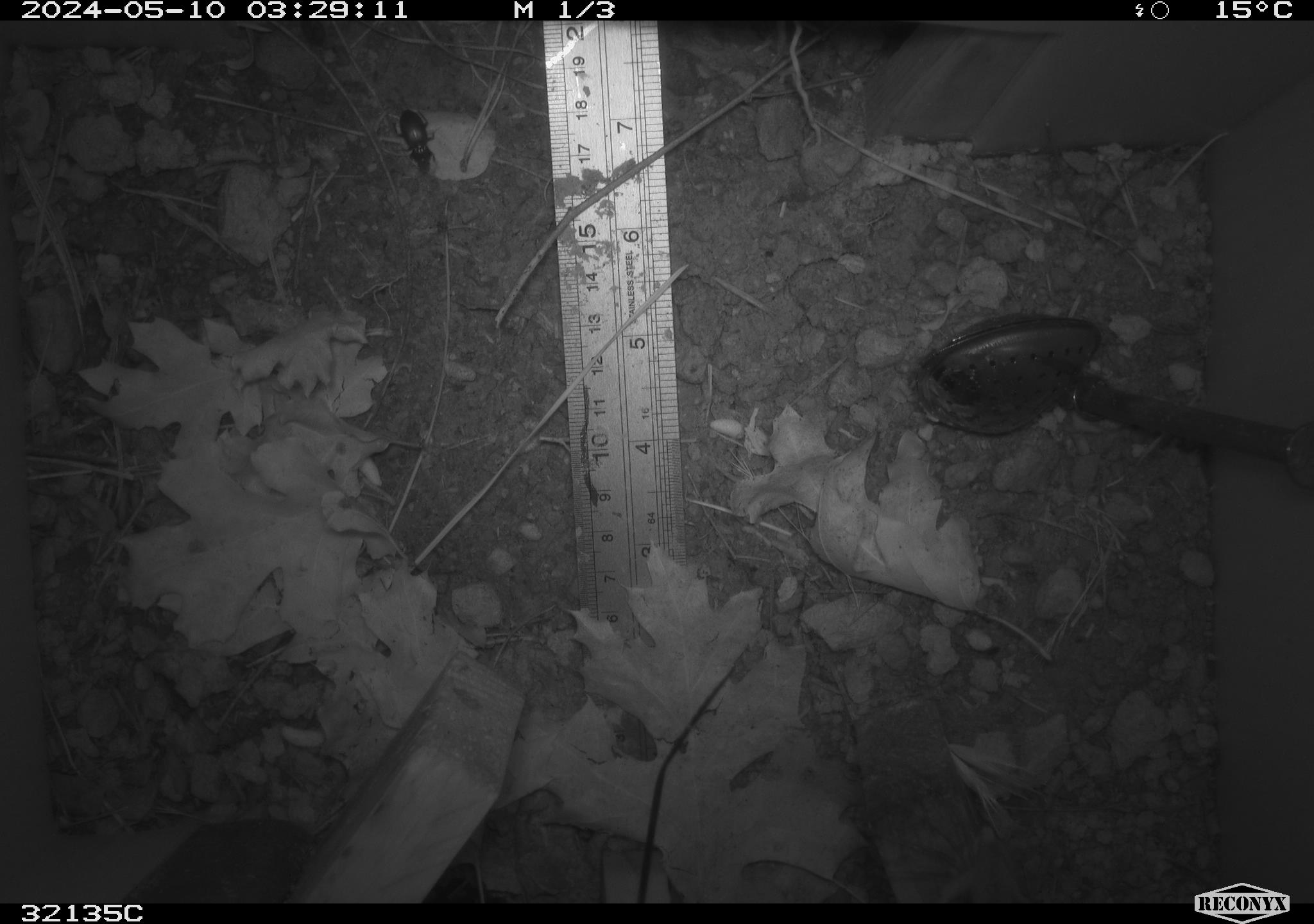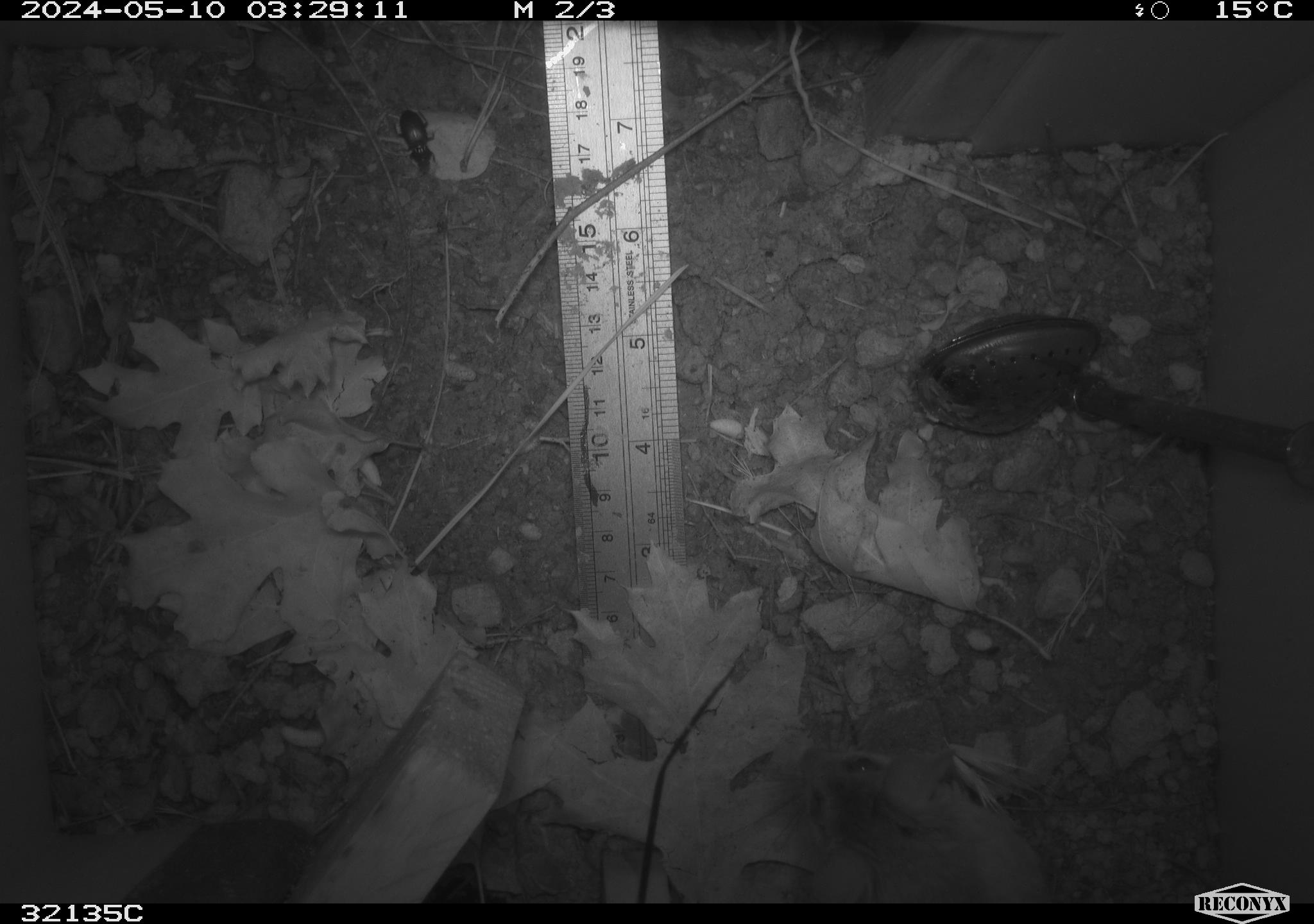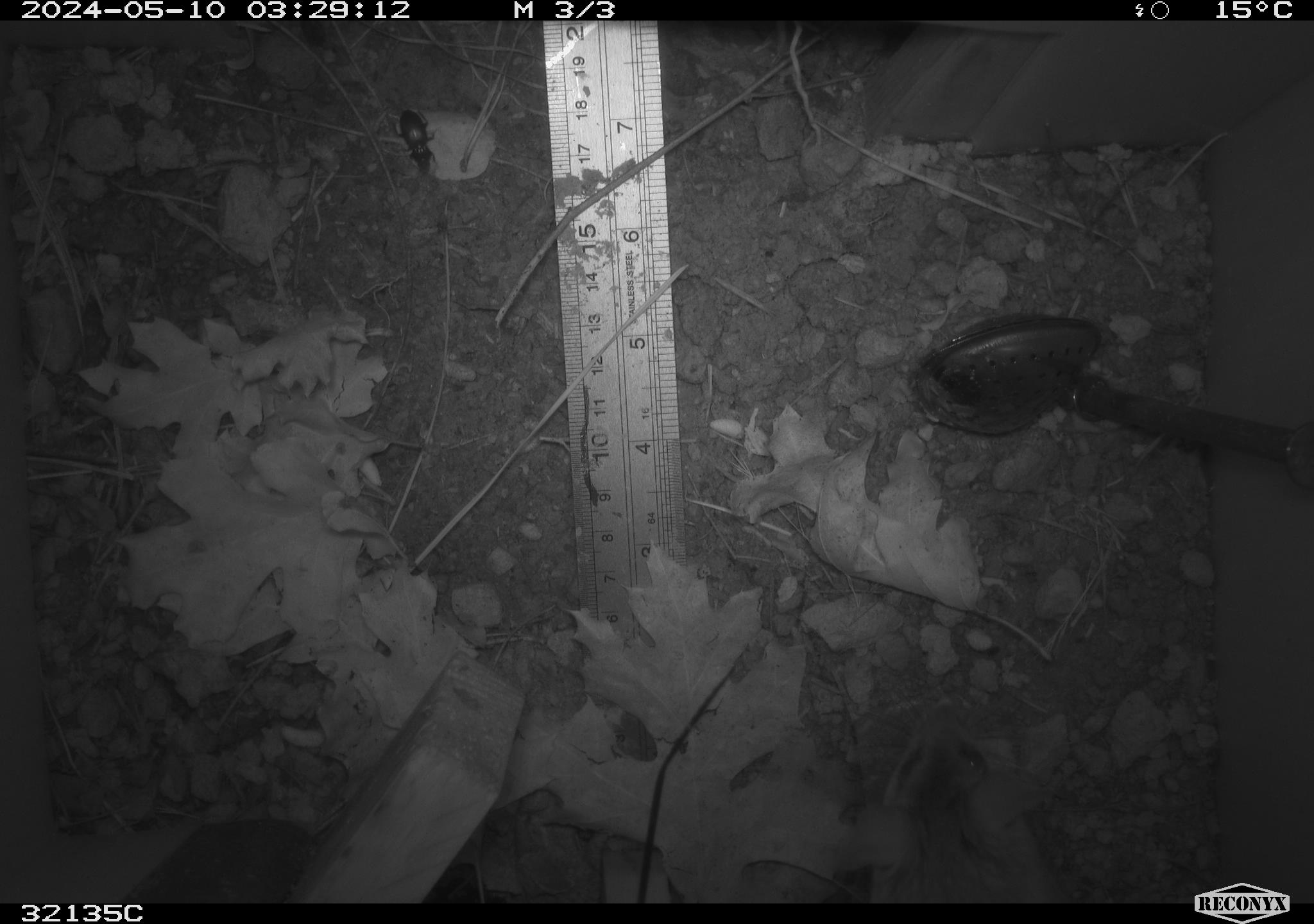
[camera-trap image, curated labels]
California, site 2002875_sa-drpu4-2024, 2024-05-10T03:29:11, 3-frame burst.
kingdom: Animalia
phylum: Chordata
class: Mammalia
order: Rodentia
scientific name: Rodentia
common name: rodent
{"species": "rodent (Rodentia)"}